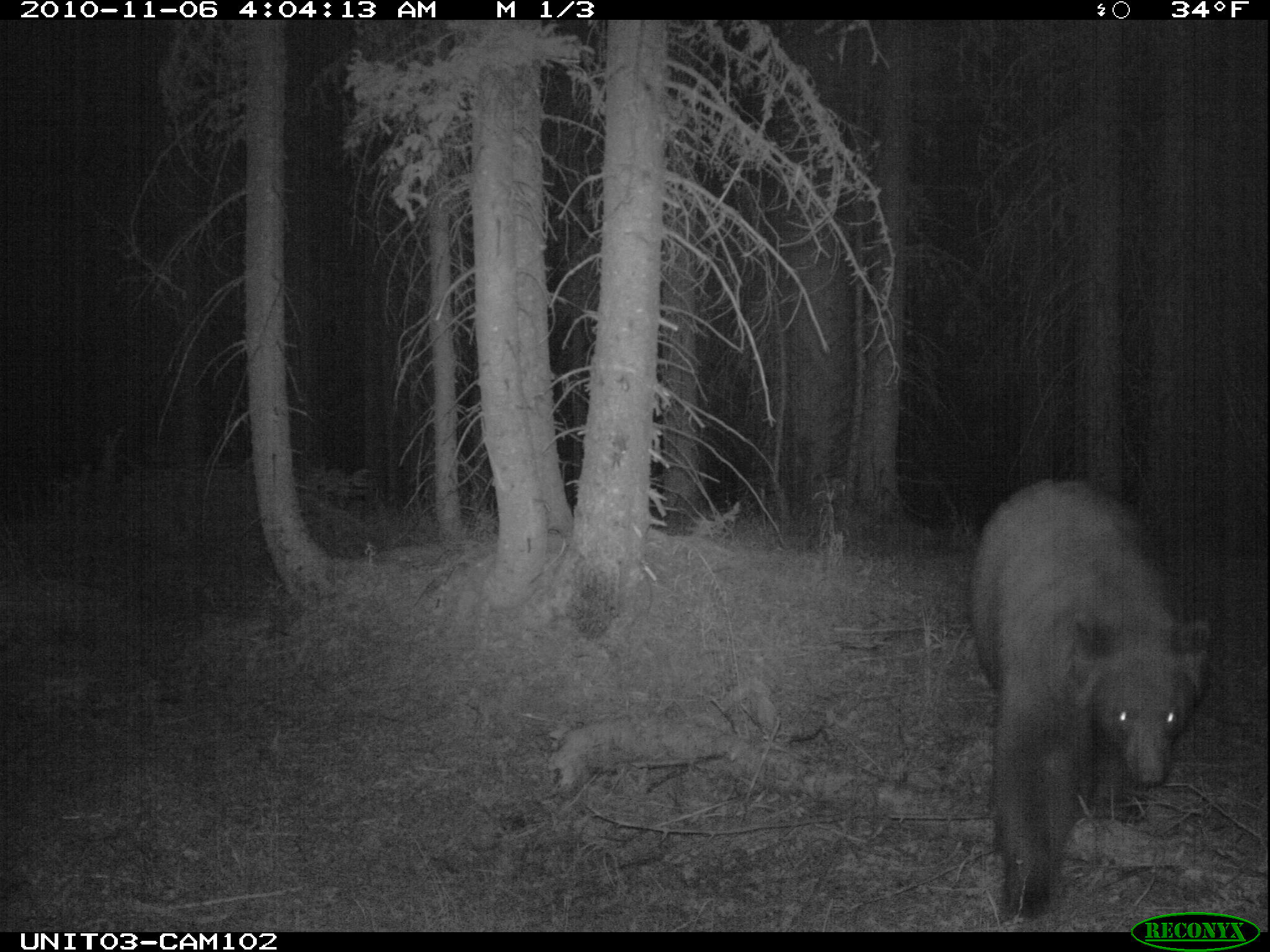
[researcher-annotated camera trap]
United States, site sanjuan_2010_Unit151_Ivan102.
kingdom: Animalia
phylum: Chordata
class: Mammalia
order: Carnivora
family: Ursidae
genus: Ursus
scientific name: Ursus americanus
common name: american black bear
Ursus americanus (american black bear).